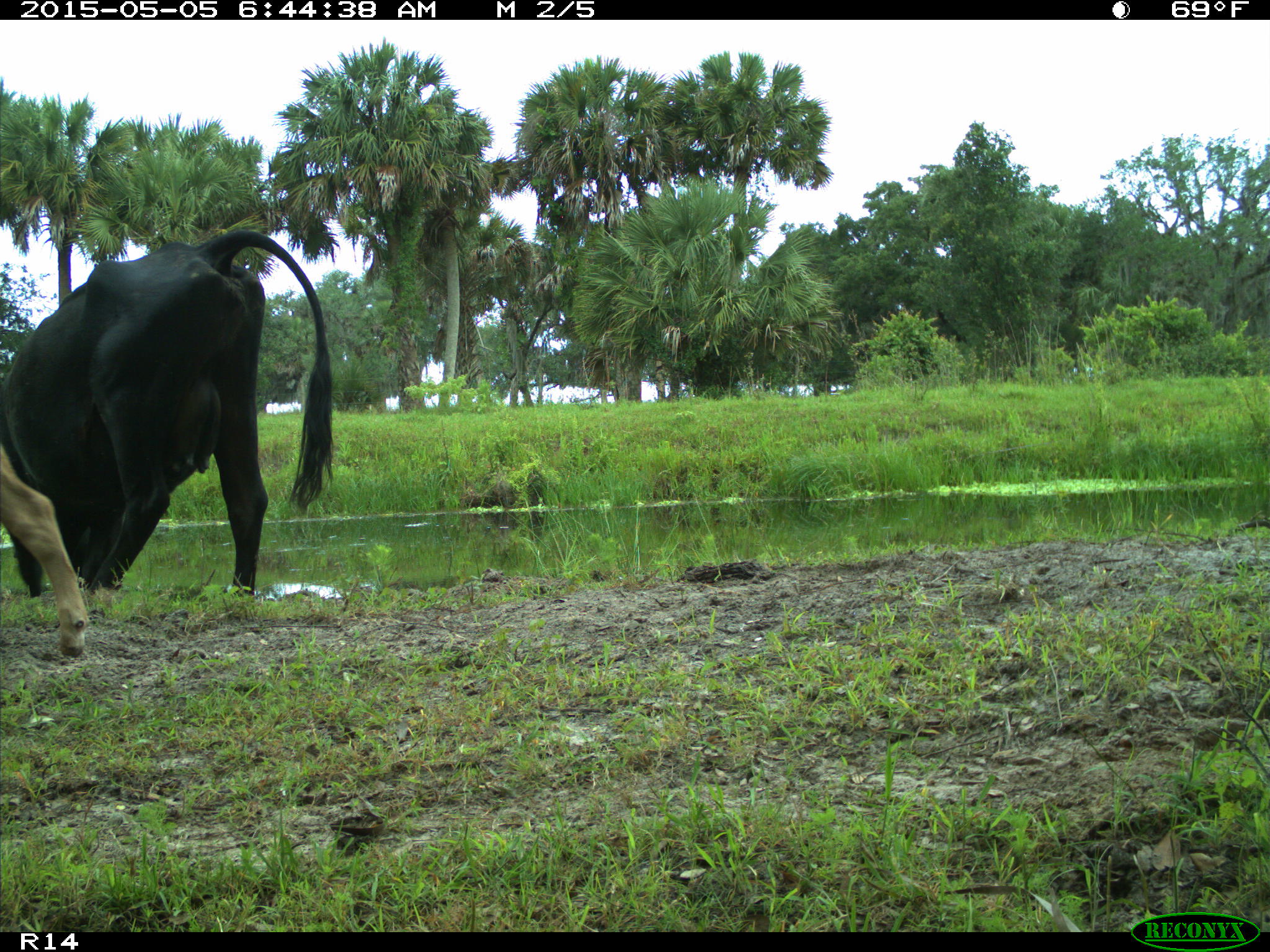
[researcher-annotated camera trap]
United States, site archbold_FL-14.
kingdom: Animalia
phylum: Chordata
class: Mammalia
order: Artiodactyla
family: Bovidae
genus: Bos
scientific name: Bos taurus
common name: domestic cow